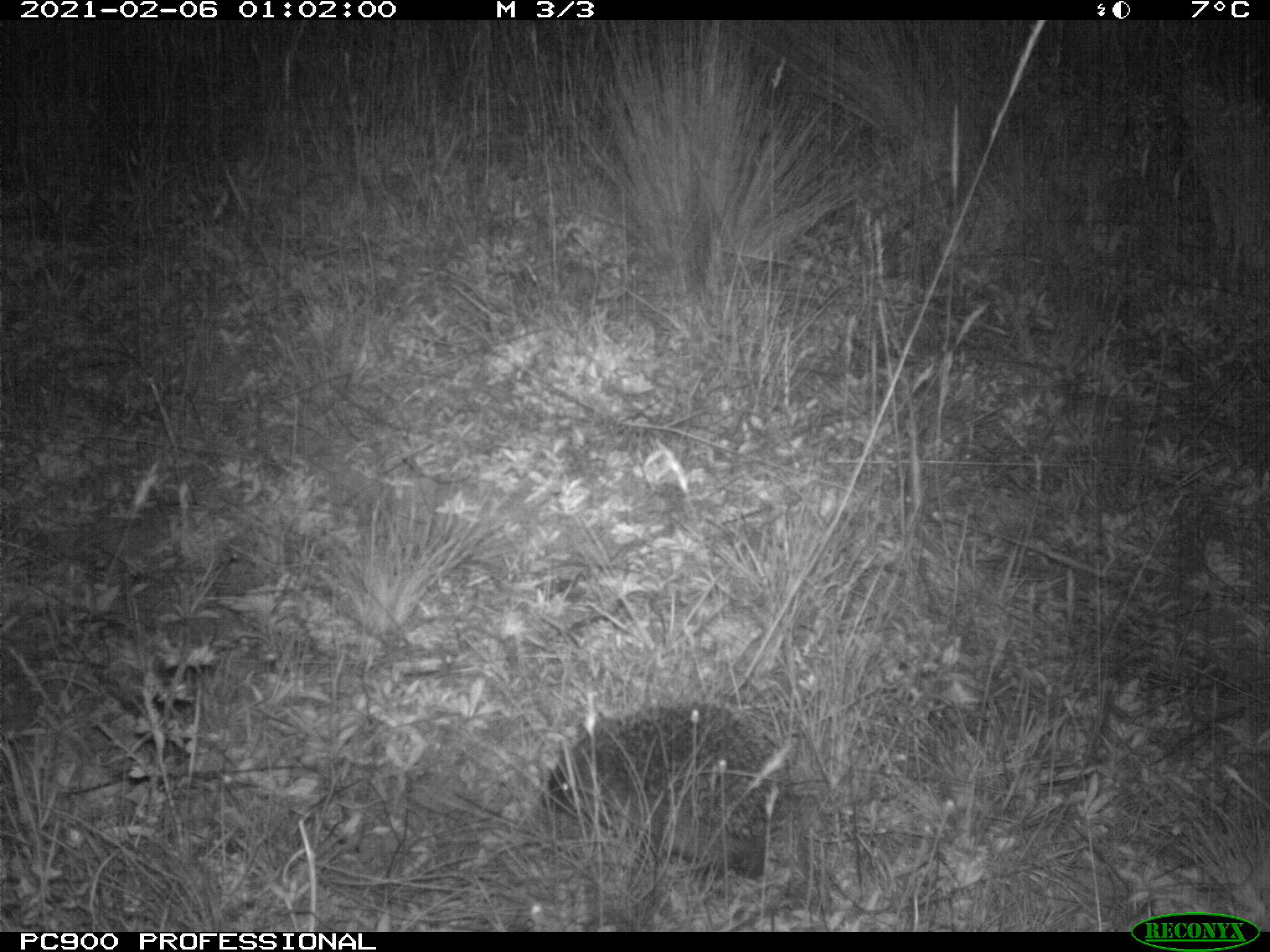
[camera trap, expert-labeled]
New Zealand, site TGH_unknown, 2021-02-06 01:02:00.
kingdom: Animalia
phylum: Chordata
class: Mammalia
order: Eulipotyphla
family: Erinaceidae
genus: Erinaceus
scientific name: Erinaceus europaeus europaeus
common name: european hedgehog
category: hedgehog